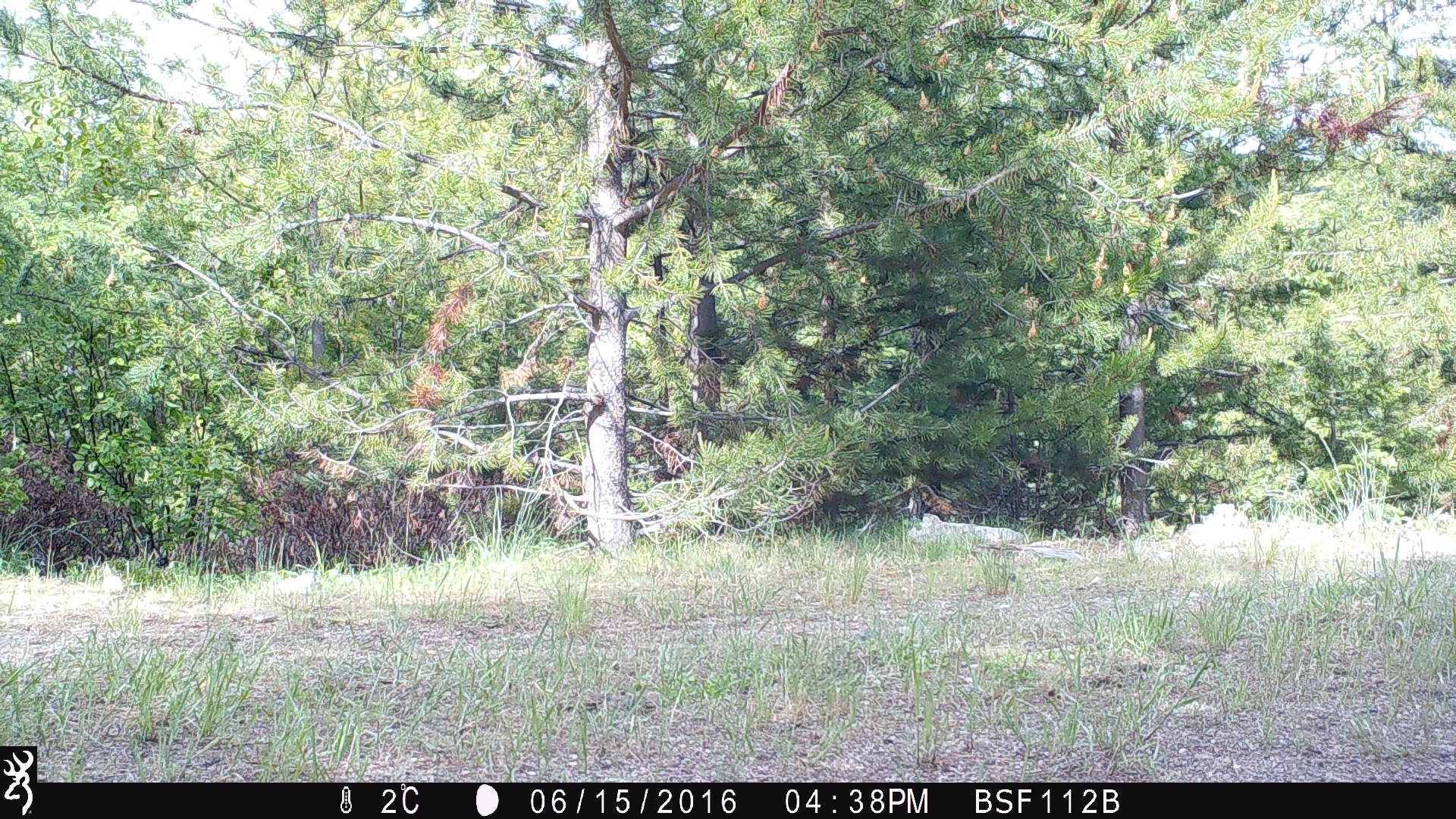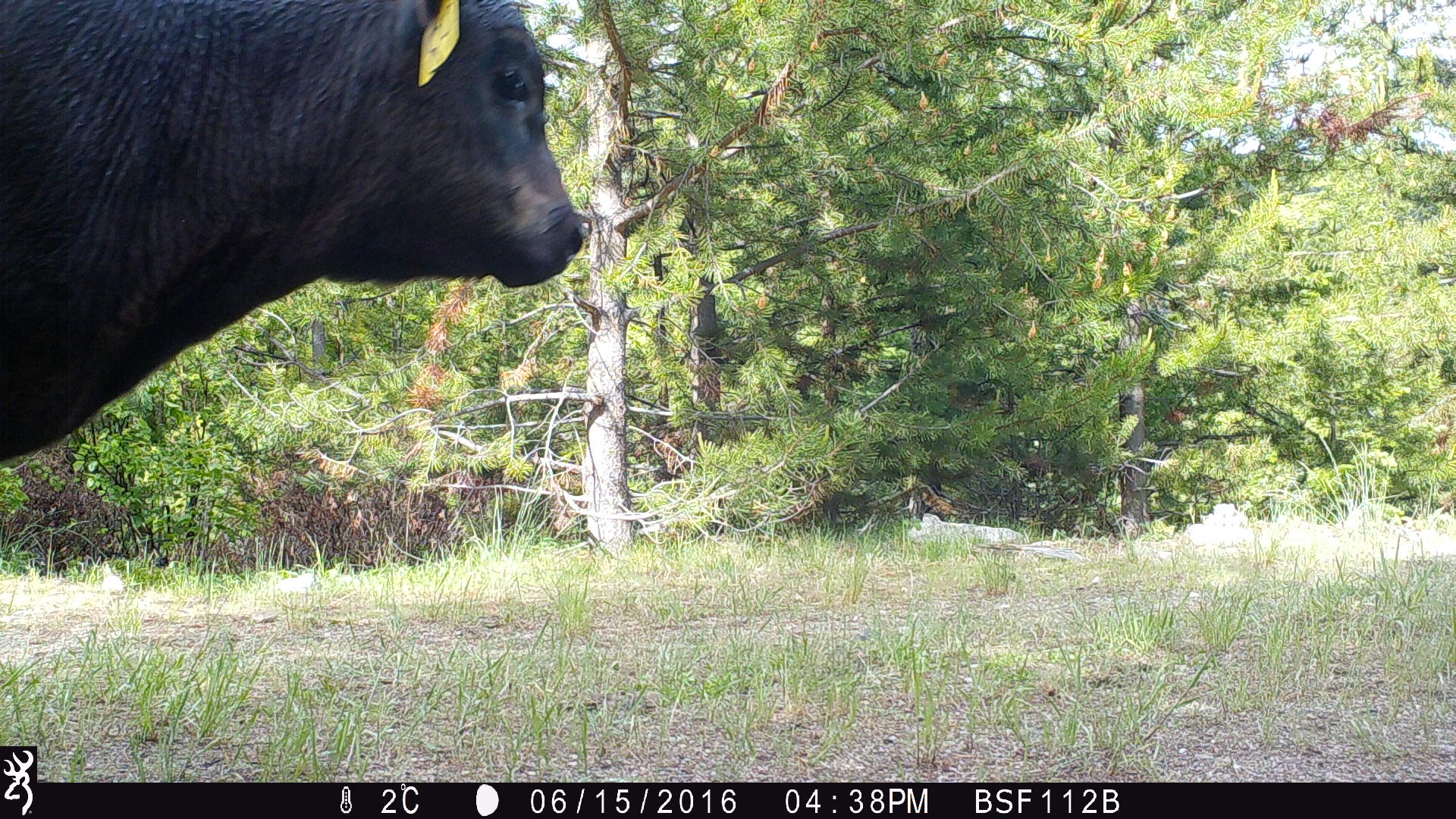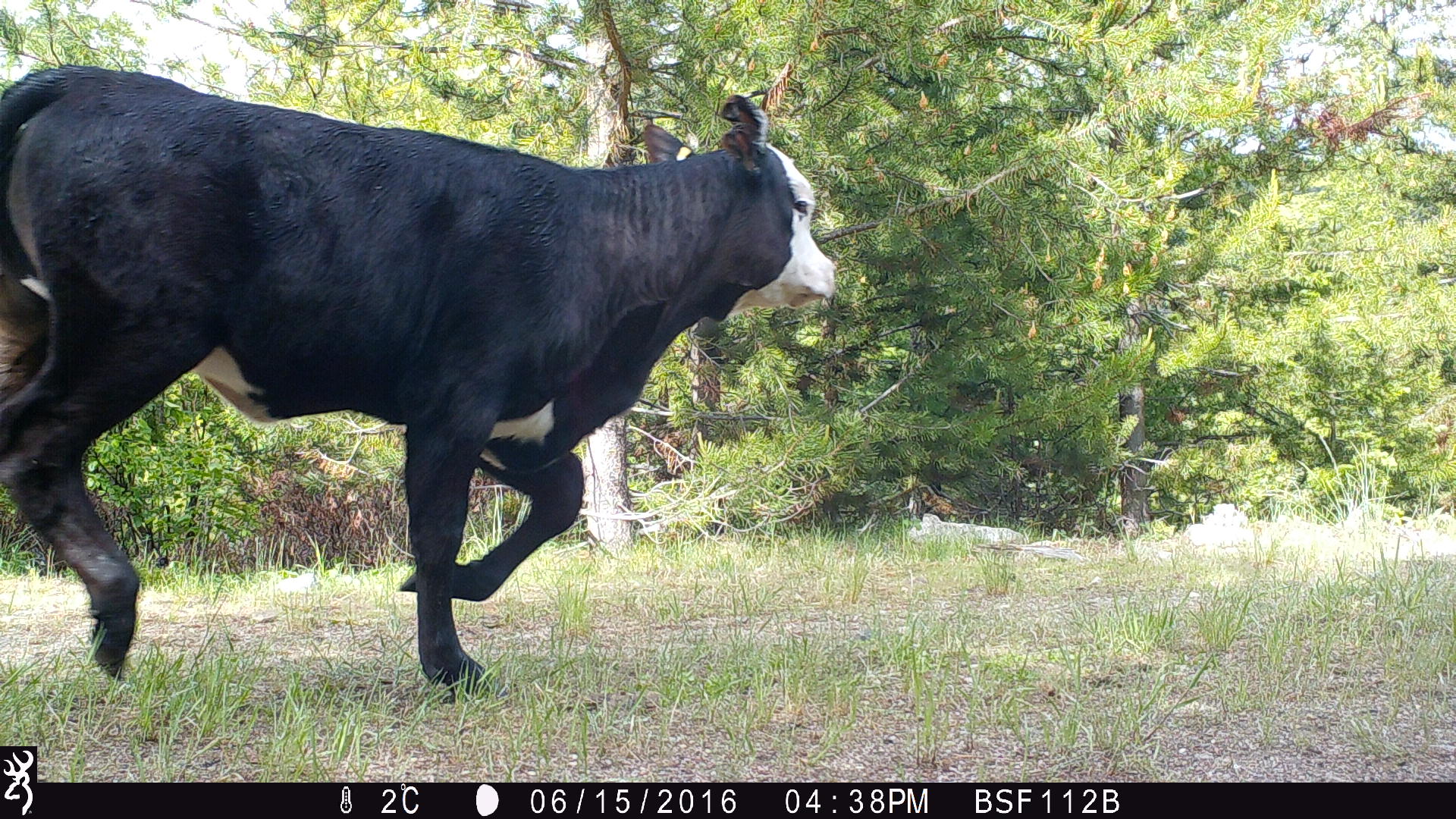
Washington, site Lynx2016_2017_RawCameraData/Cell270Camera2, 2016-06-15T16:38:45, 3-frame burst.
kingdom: Animalia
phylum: Chordata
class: Mammalia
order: Artiodactyla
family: Bovidae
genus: Bos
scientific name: Bos taurus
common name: domestic cattle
Domestic cattle (Bos taurus). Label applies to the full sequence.